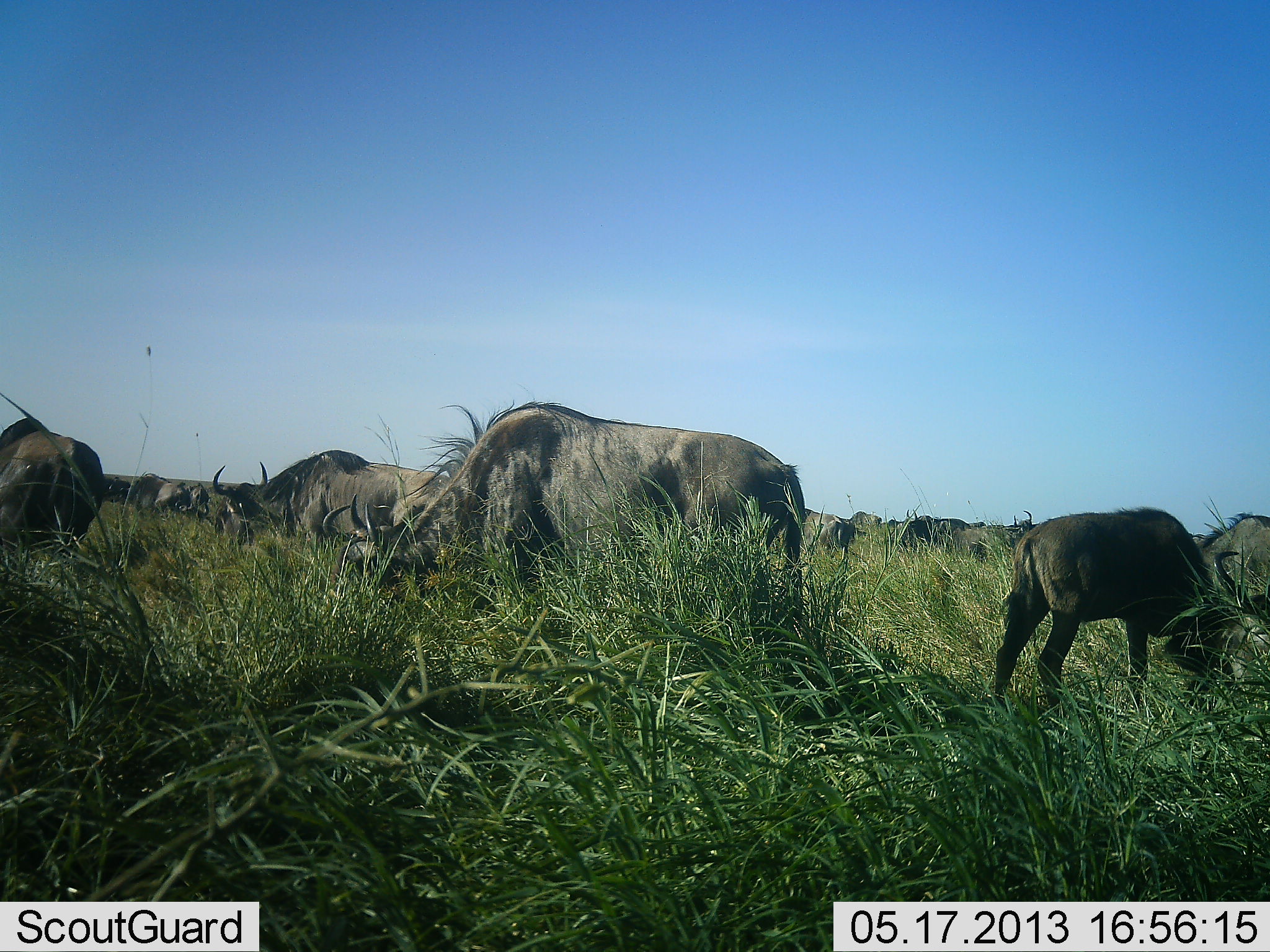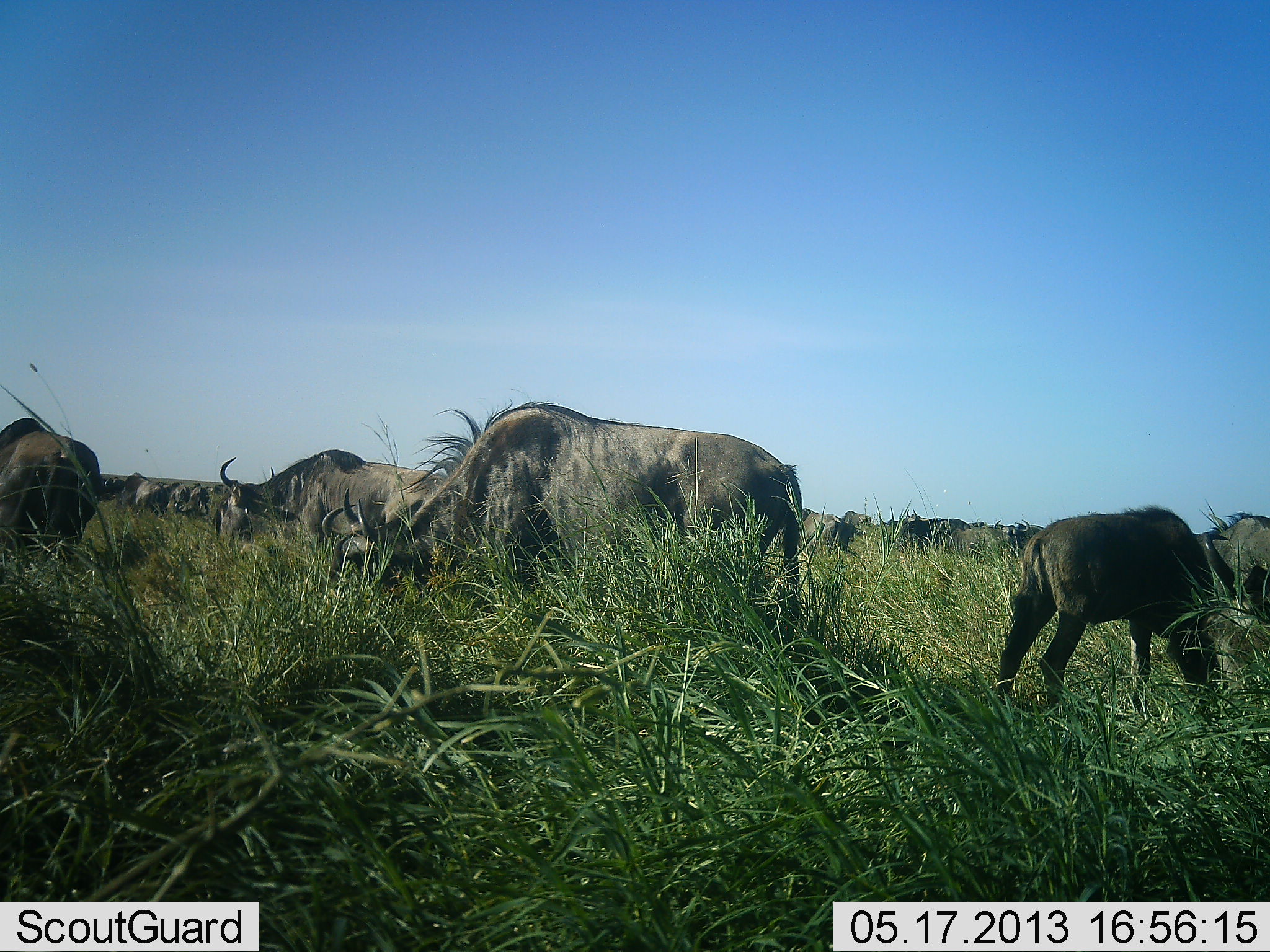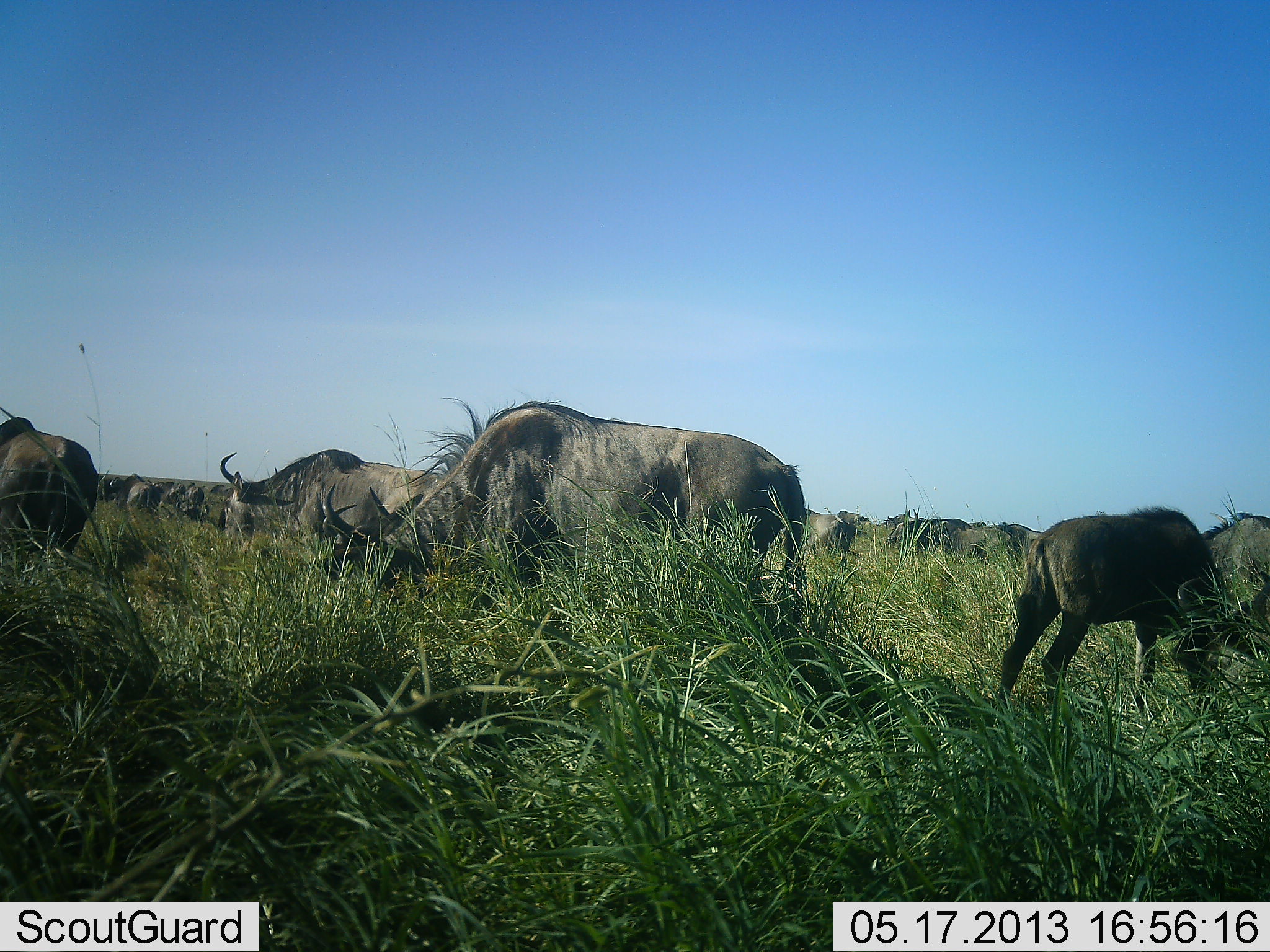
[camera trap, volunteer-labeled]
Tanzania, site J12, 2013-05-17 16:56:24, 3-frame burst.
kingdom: Animalia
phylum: Chordata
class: Mammalia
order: Artiodactyla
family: Bovidae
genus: Connochaetes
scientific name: Connochaetes taurinus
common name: blue wildebeest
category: wildebeest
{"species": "wildebeest (blue wildebeest) (Connochaetes taurinus)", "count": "11-50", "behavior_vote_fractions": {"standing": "62%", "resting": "0%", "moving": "14%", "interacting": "0%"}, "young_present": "38%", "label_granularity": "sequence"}